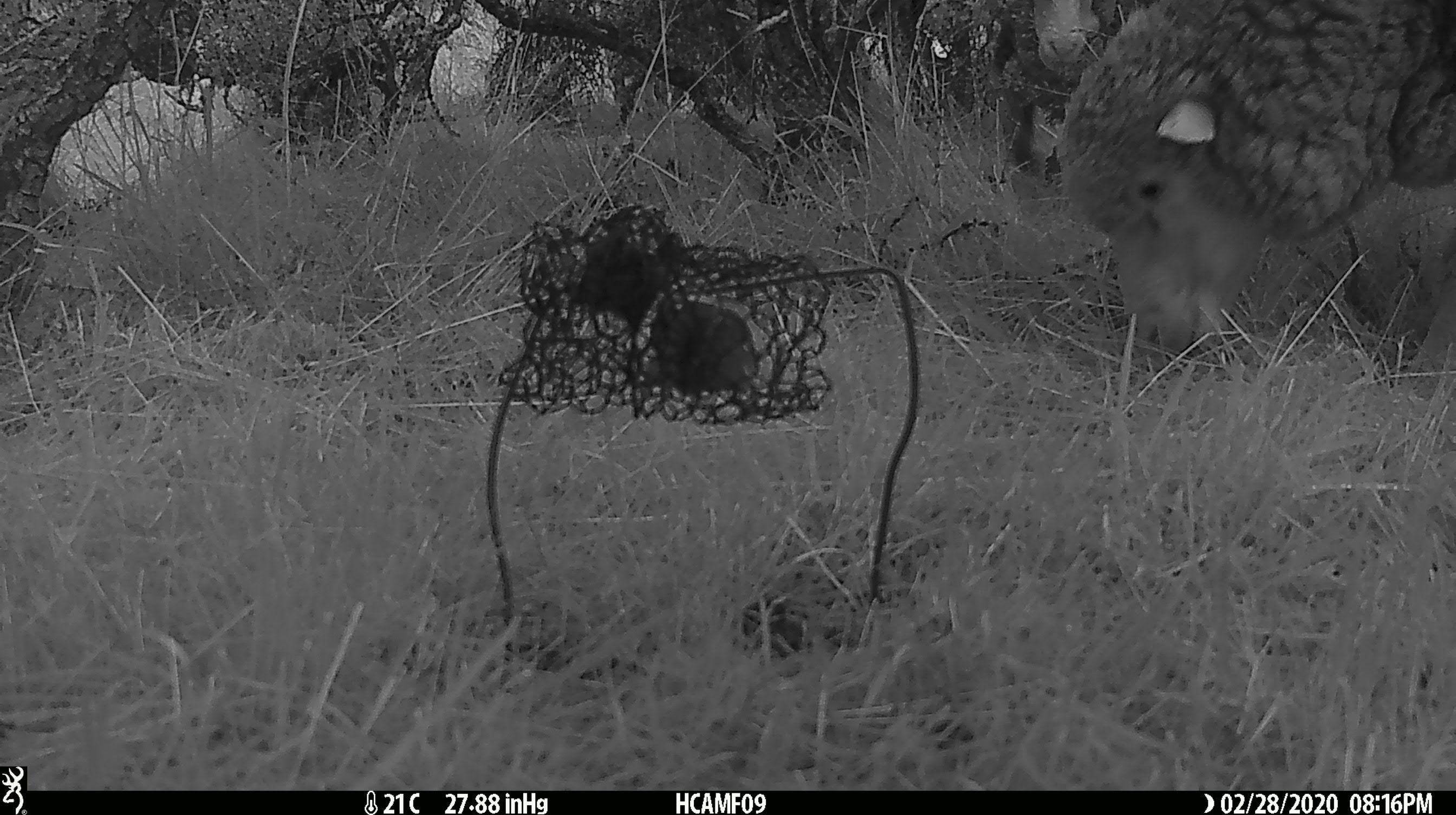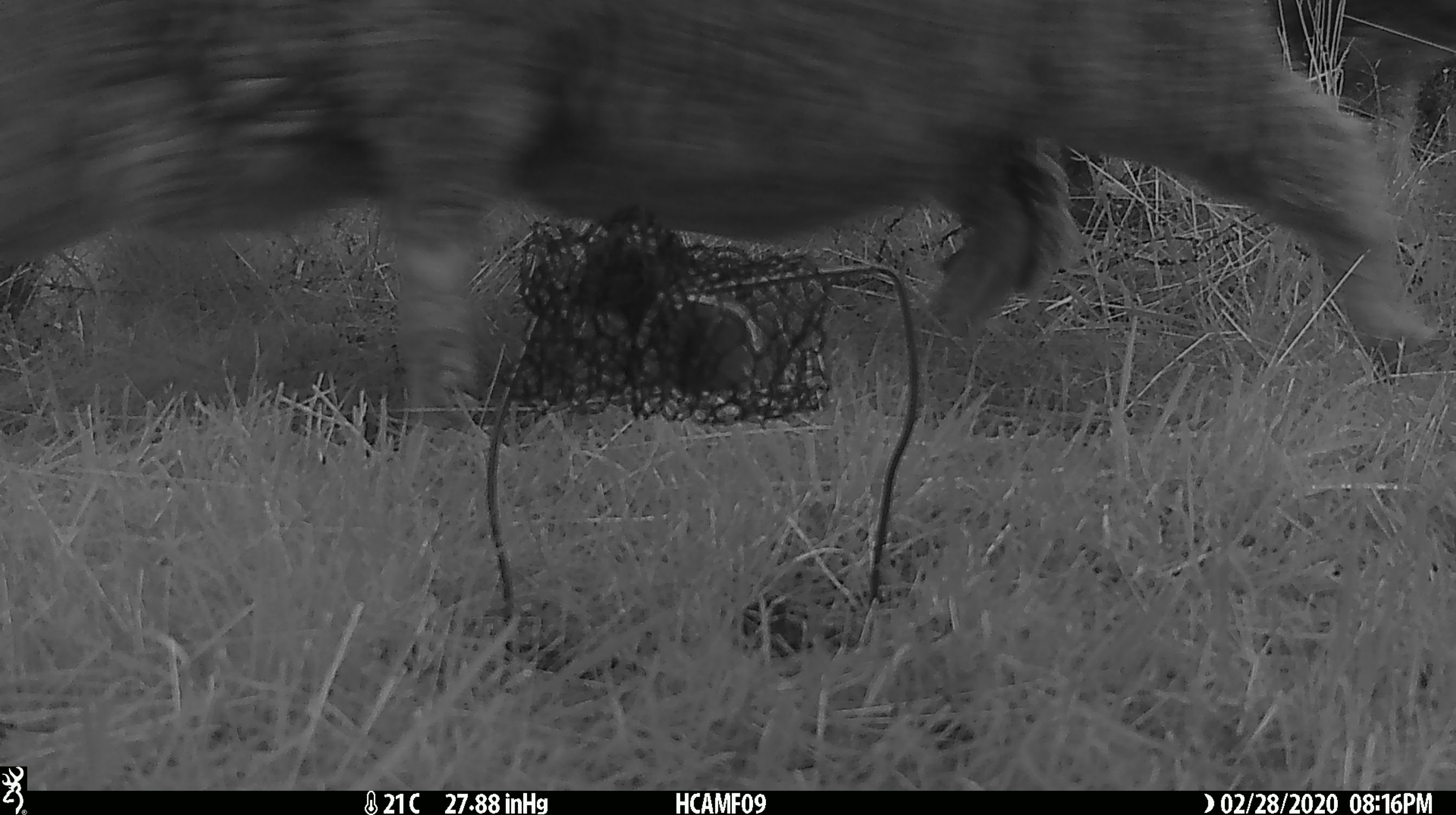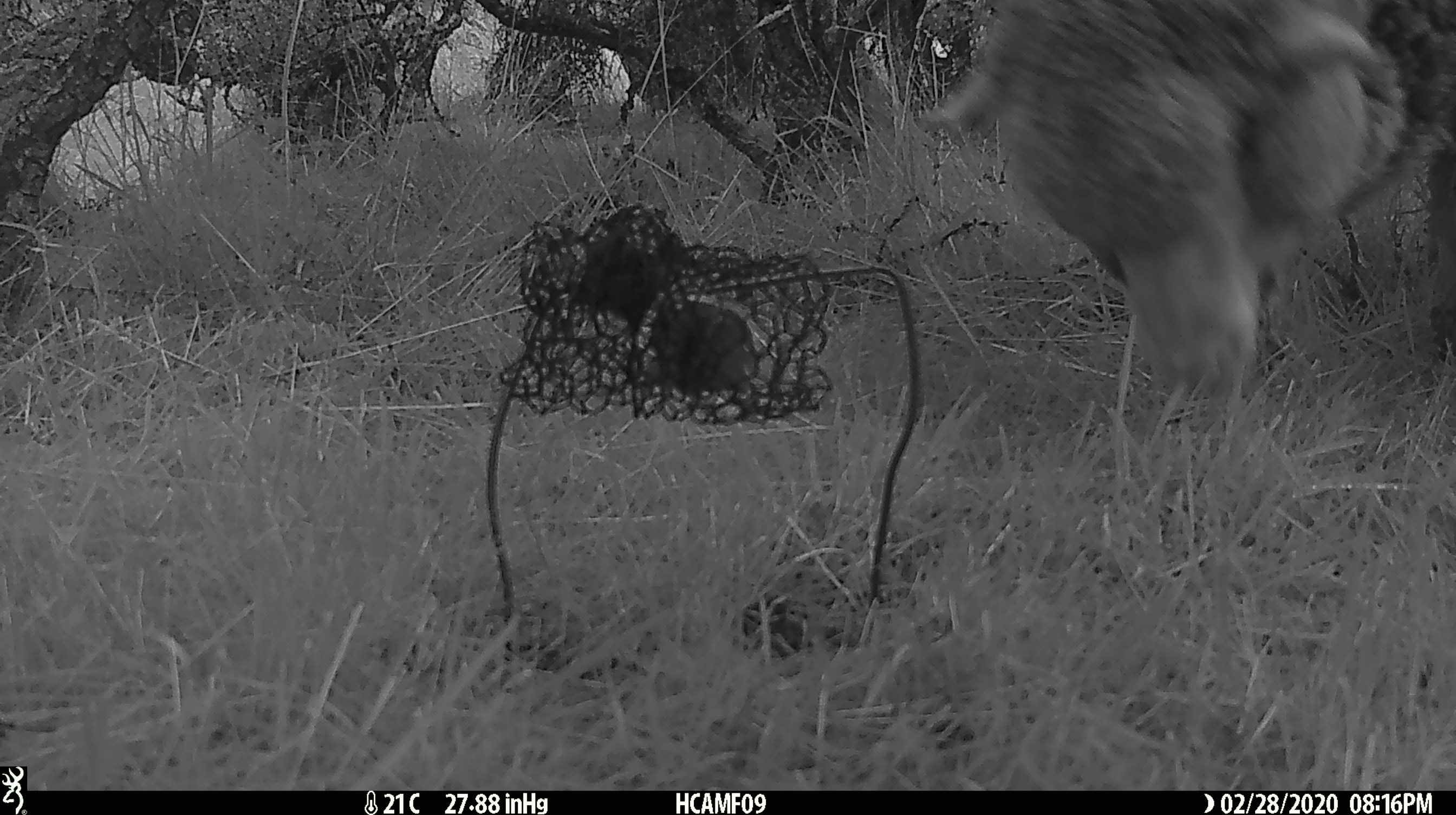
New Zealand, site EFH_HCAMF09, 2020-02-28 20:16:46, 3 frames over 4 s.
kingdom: Animalia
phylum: Chordata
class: Mammalia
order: Artiodactyla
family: Bovidae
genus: Ovis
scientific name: Ovis aries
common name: domestic sheep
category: sheep